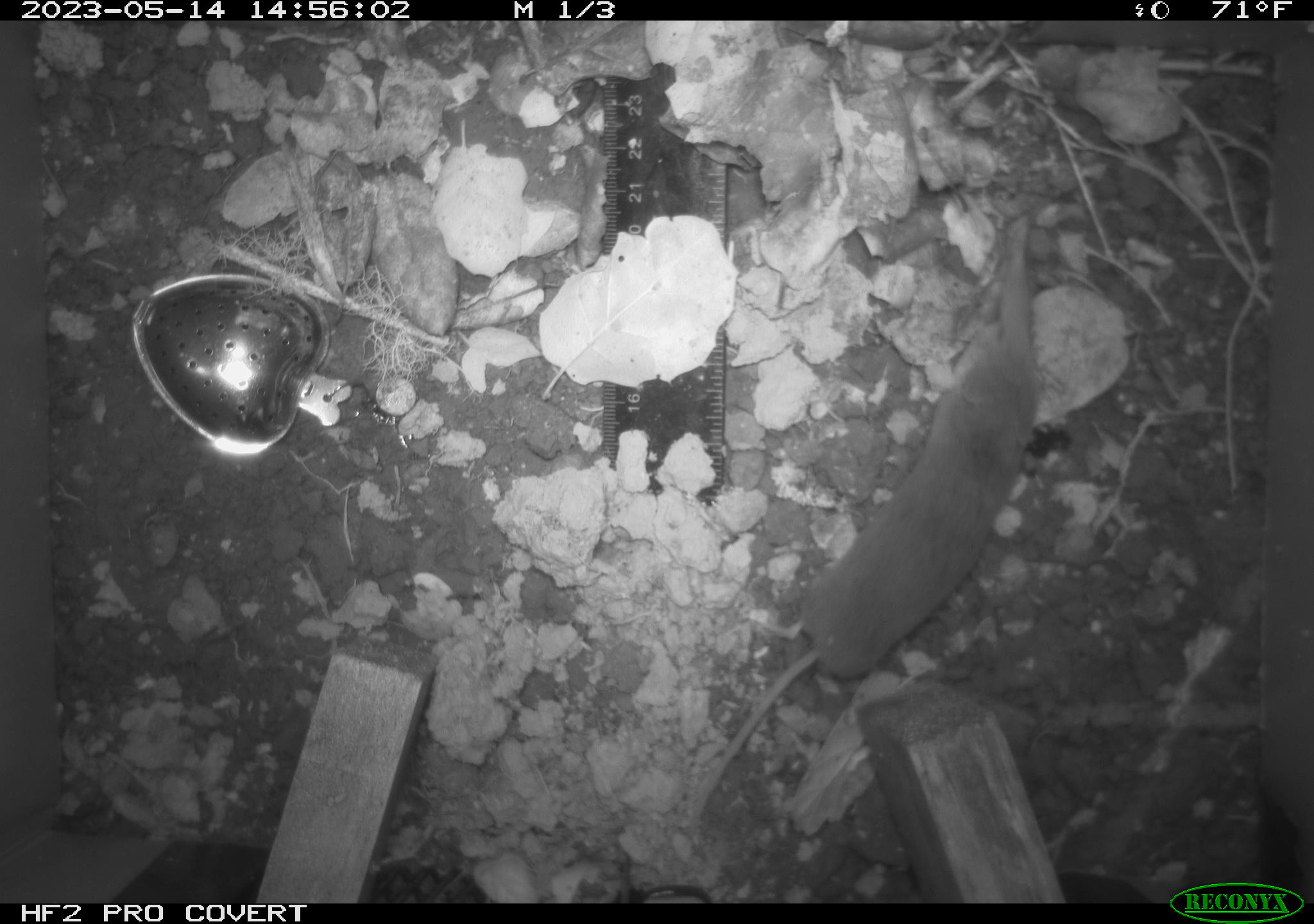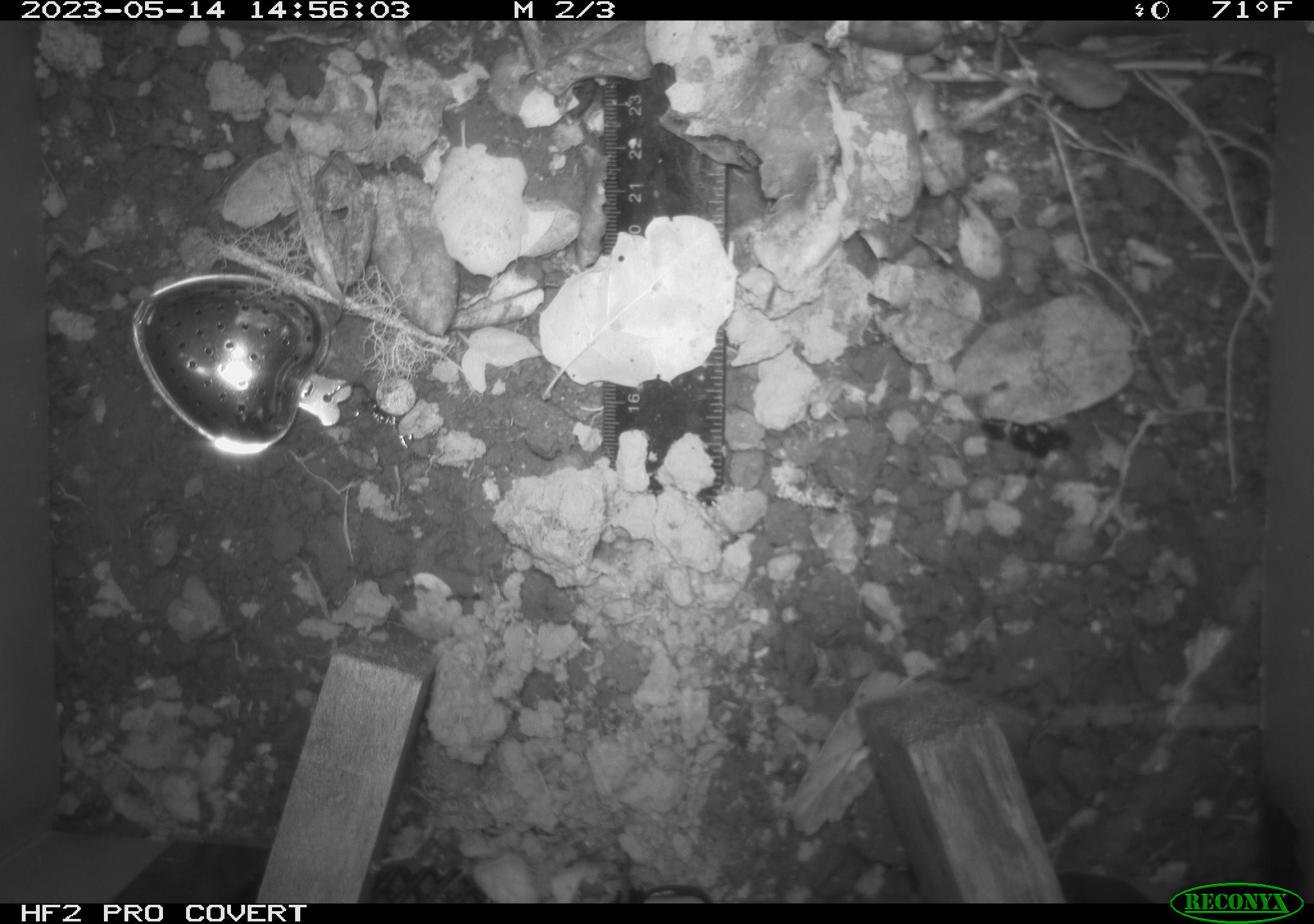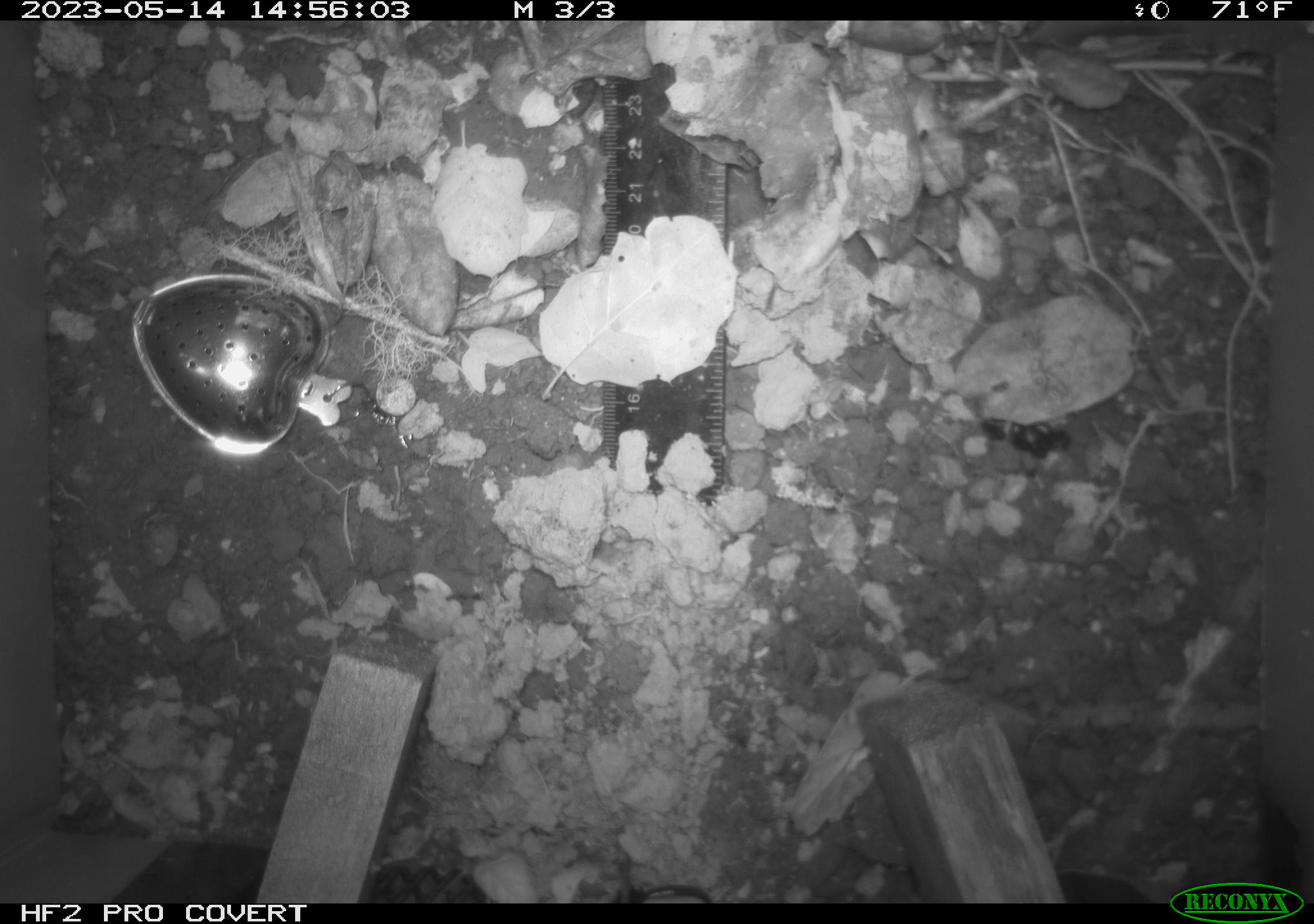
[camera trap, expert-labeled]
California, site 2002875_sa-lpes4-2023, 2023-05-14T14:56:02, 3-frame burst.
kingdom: Animalia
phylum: Chordata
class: Mammalia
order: Eulipotyphla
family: Soricidae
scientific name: Soricidae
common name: shrews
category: soricidae family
Soricidae family (shrews) (Soricidae).